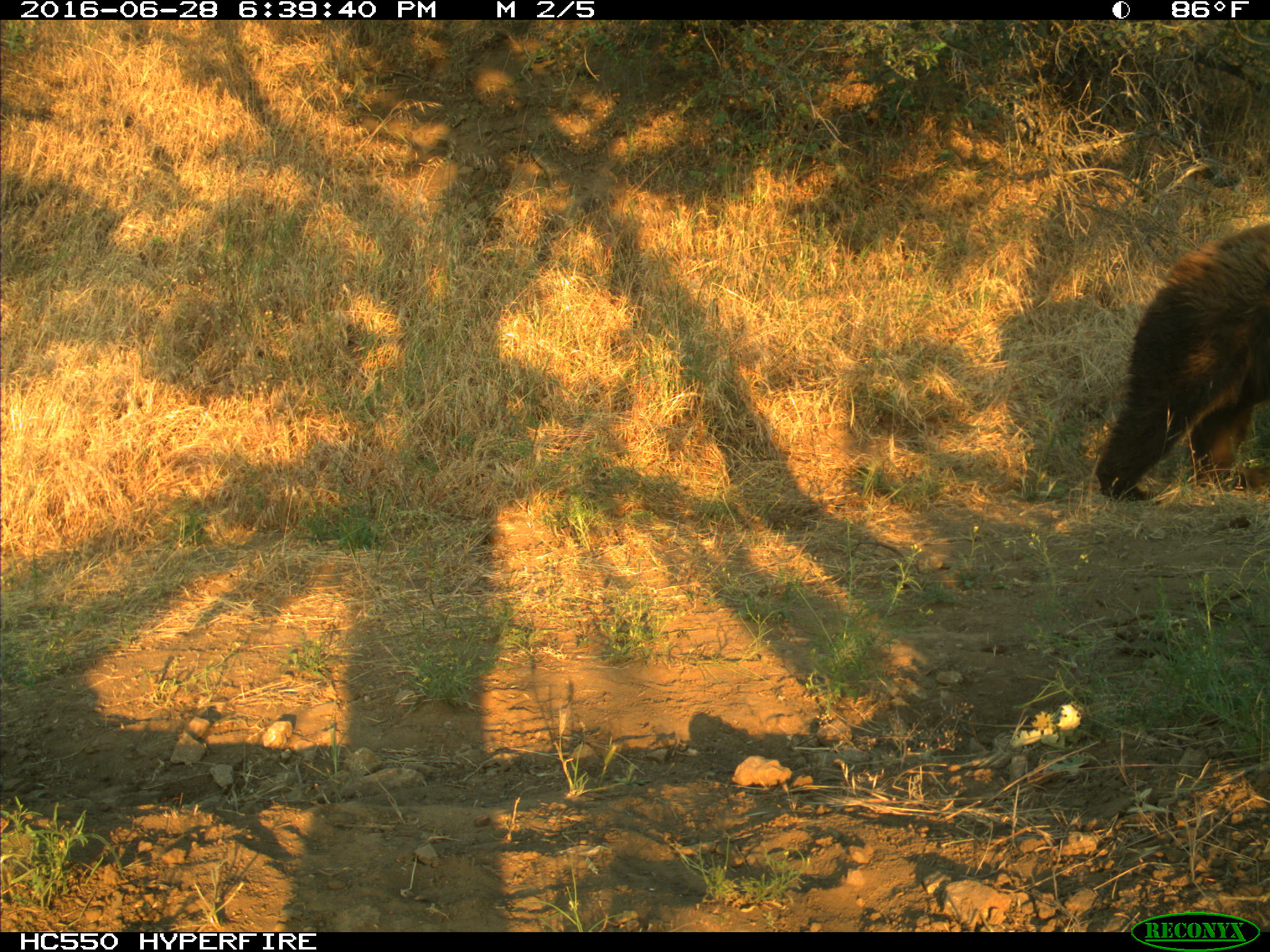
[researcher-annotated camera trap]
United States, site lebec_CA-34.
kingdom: Animalia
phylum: Chordata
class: Mammalia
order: Carnivora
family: Ursidae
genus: Ursus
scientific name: Ursus americanus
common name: american black bear